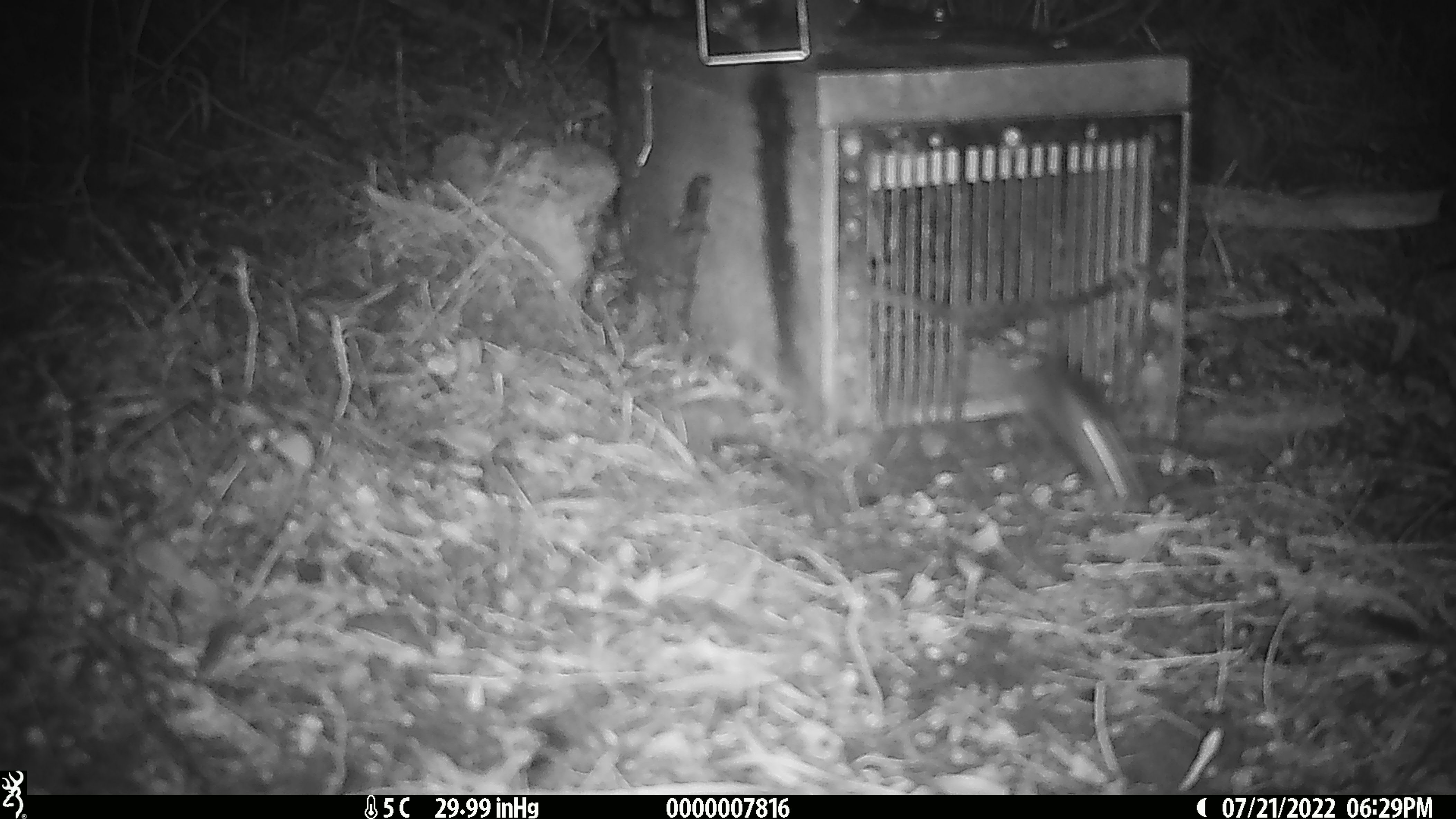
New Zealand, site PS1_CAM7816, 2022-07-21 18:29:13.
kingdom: Animalia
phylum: Chordata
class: Mammalia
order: Rodentia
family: Muridae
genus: Mus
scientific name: Mus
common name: mouse